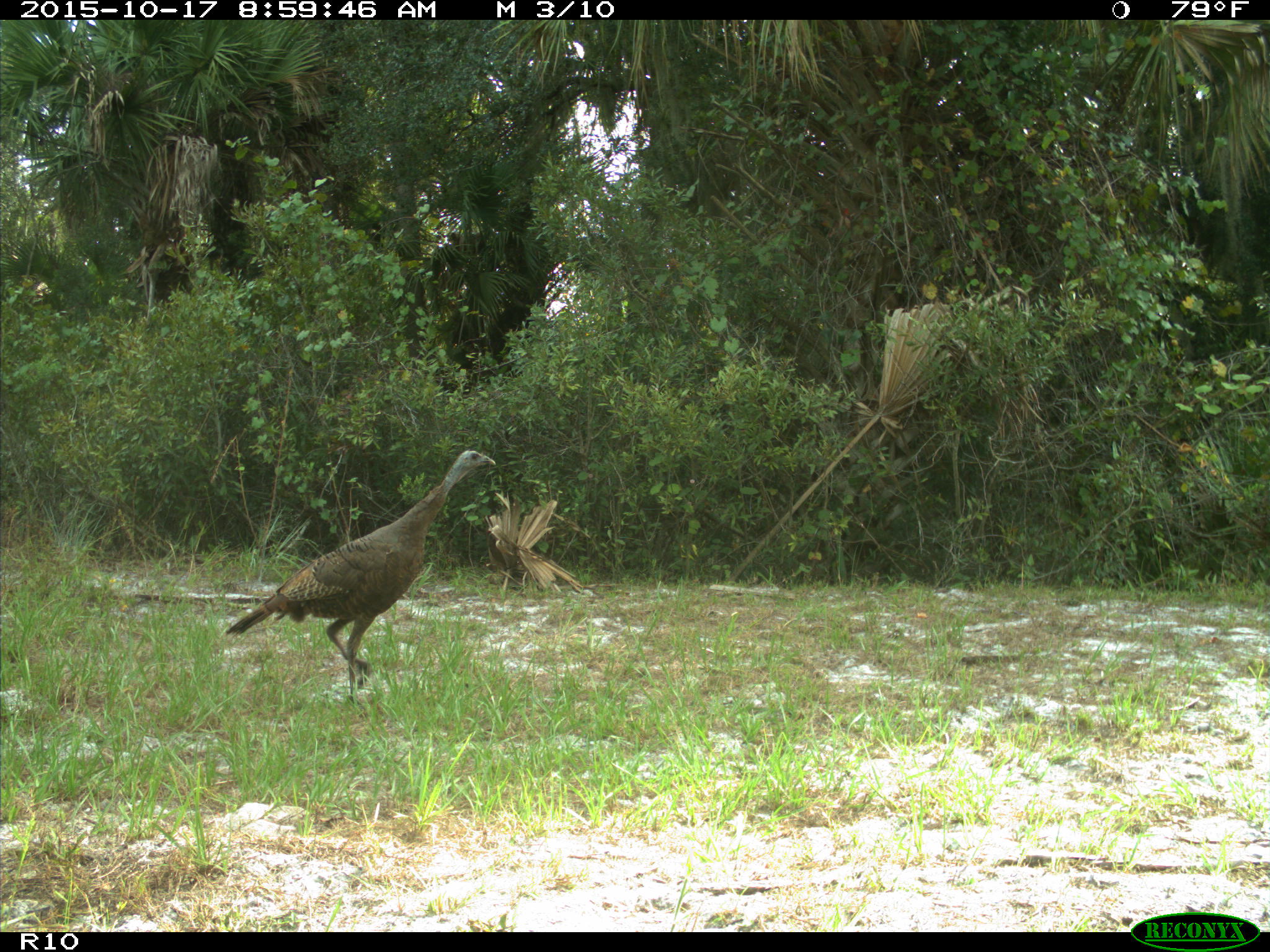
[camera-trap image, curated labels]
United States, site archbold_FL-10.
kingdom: Animalia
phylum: Chordata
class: Aves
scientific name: Aves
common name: birds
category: unidentified bird